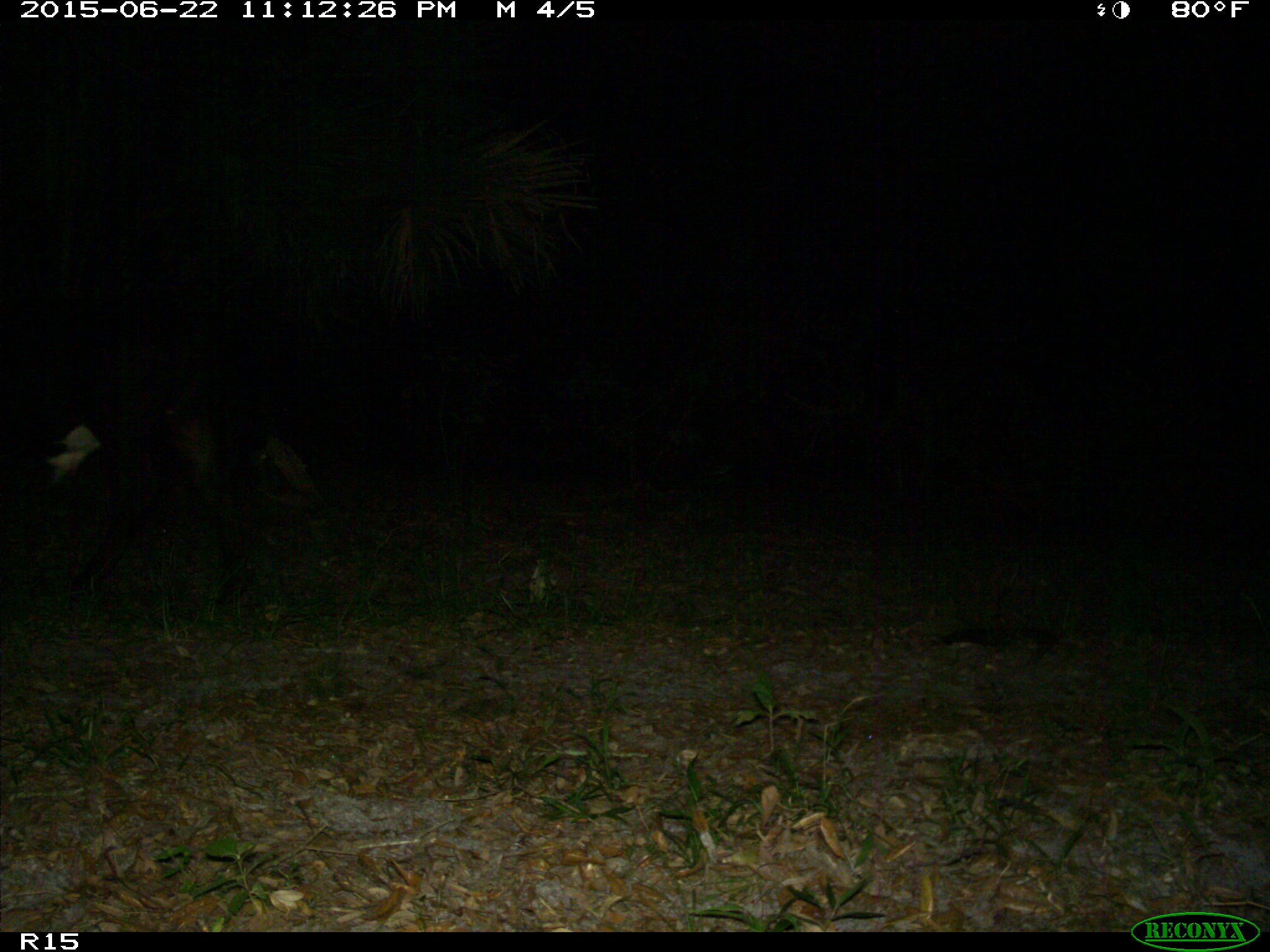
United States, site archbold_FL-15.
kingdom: Animalia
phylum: Chordata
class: Mammalia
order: Artiodactyla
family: Bovidae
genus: Bos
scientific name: Bos taurus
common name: domestic cow